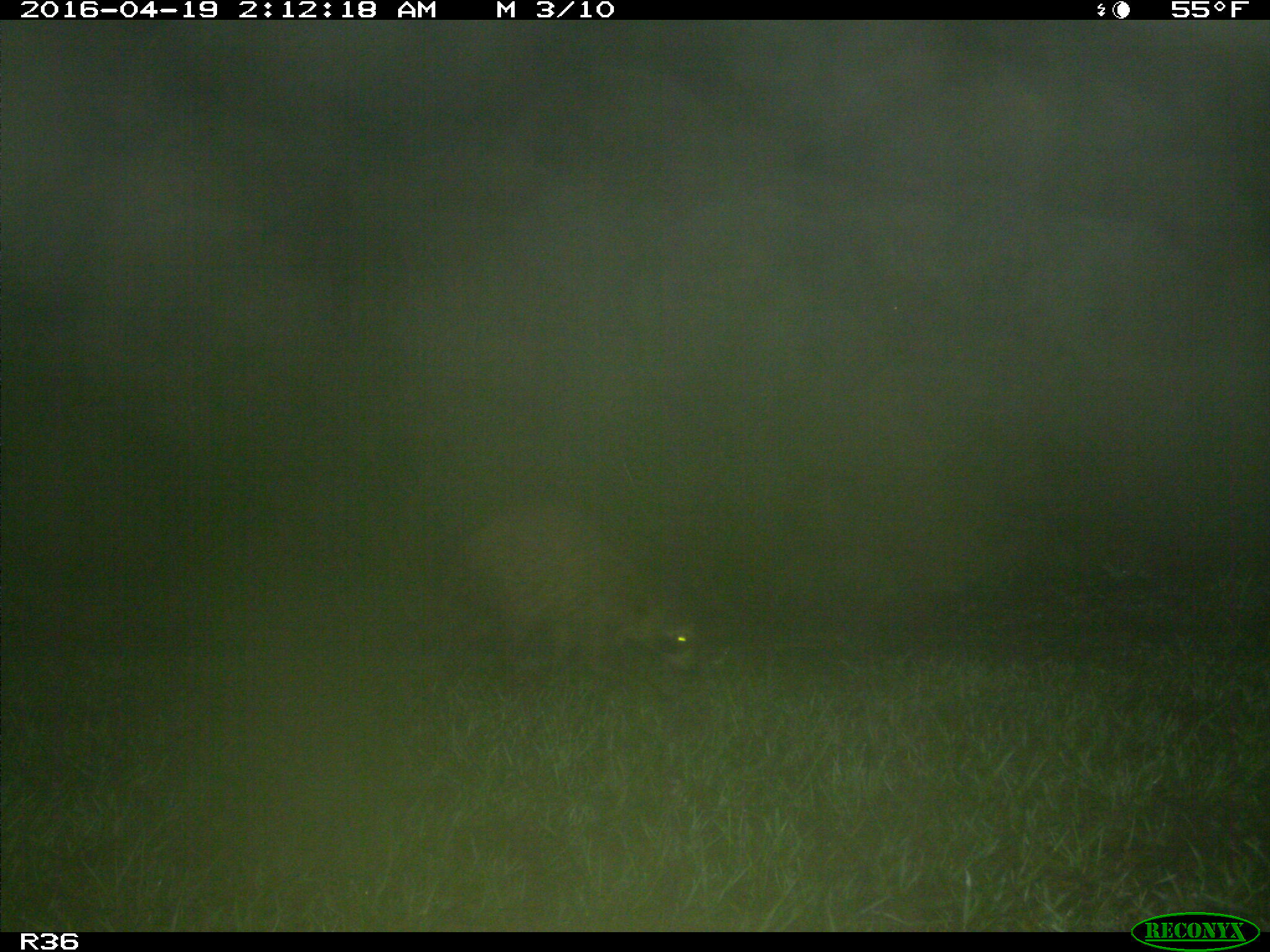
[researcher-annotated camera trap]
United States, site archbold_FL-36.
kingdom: Animalia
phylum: Chordata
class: Mammalia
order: Carnivora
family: Procyonidae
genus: Procyon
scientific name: Procyon lotor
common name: common raccoon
Procyon lotor (common raccoon).